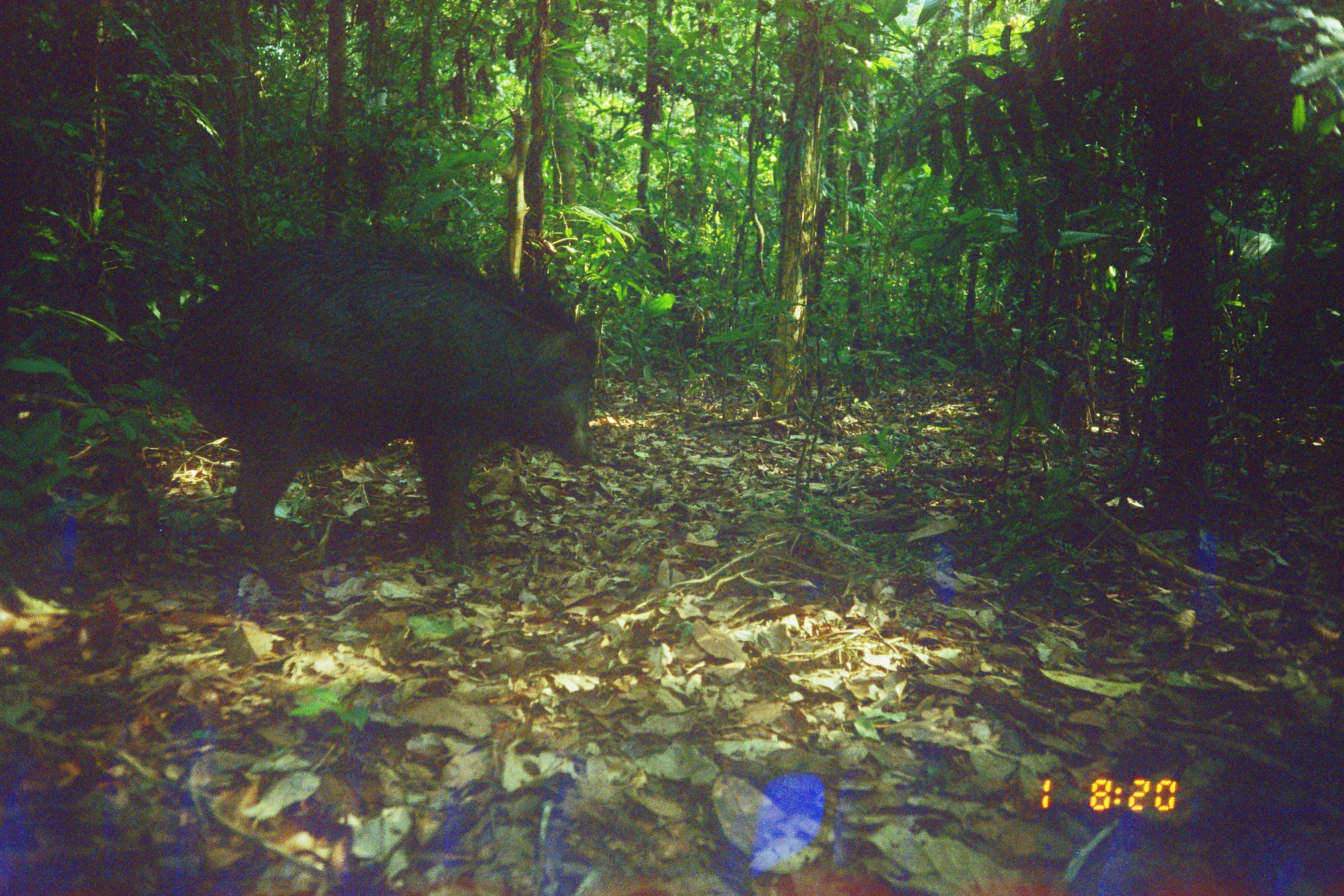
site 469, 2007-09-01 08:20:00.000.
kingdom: Animalia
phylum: Chordata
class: Mammalia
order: Artiodactyla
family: Tayassuidae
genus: Tayassu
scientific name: Tayassu pecari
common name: white-lipped peccary